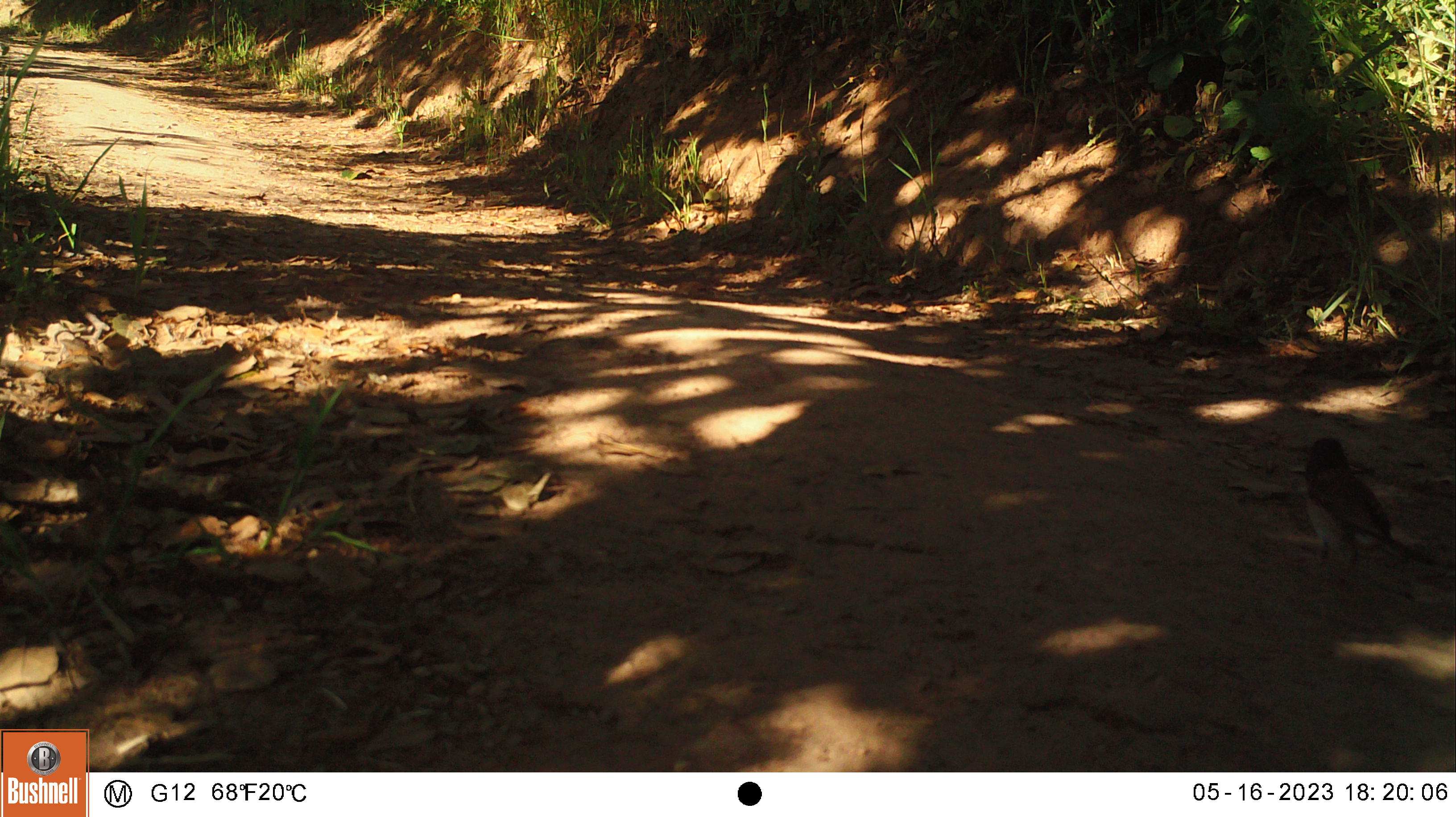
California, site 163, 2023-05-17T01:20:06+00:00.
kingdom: Animalia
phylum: Chordata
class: Aves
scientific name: Aves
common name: bird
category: unknown bird